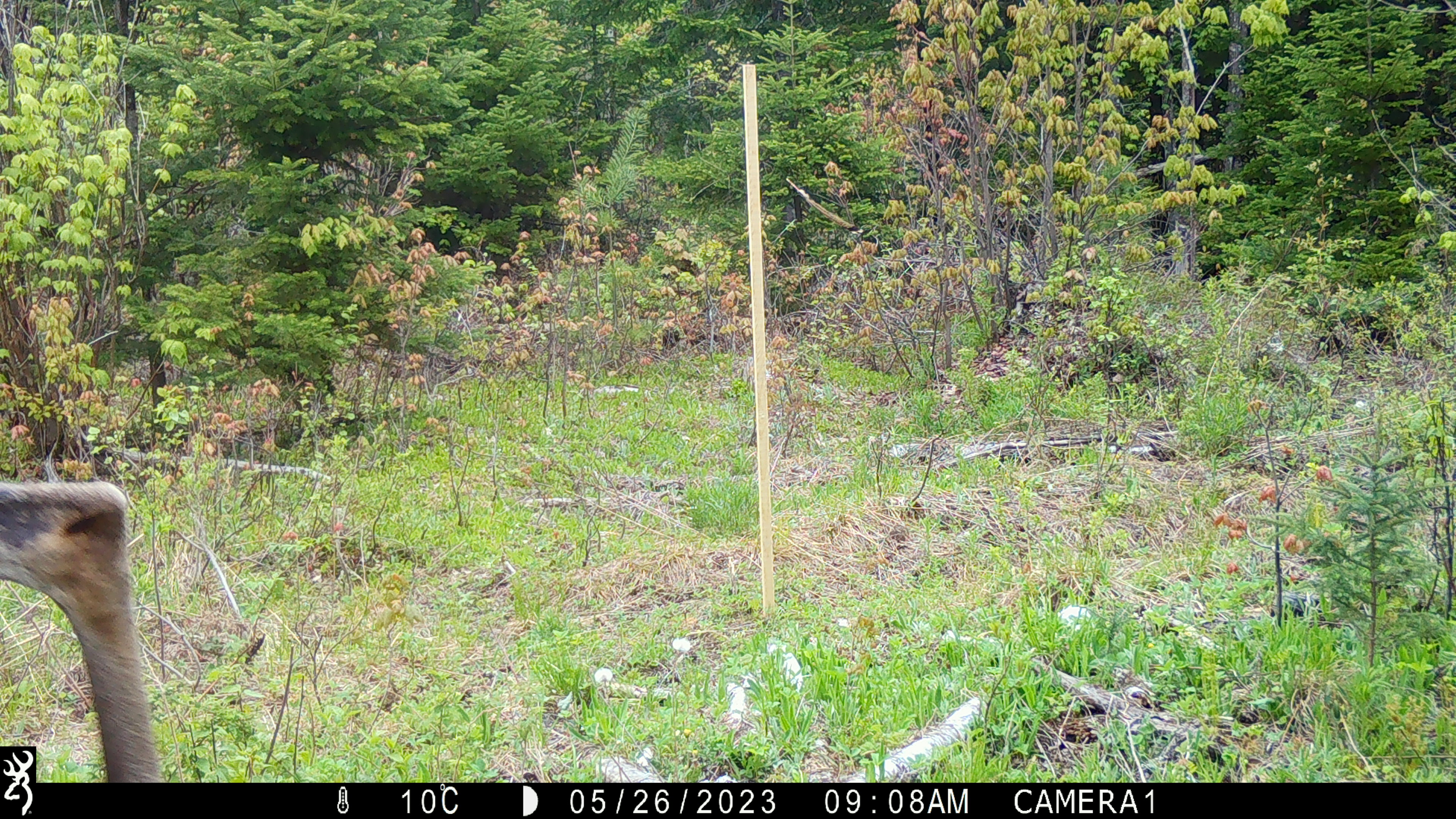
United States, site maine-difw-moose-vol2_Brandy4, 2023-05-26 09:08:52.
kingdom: Animalia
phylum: Chordata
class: Mammalia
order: Artiodactyla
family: Cervidae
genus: Alces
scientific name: Alces alces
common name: moose